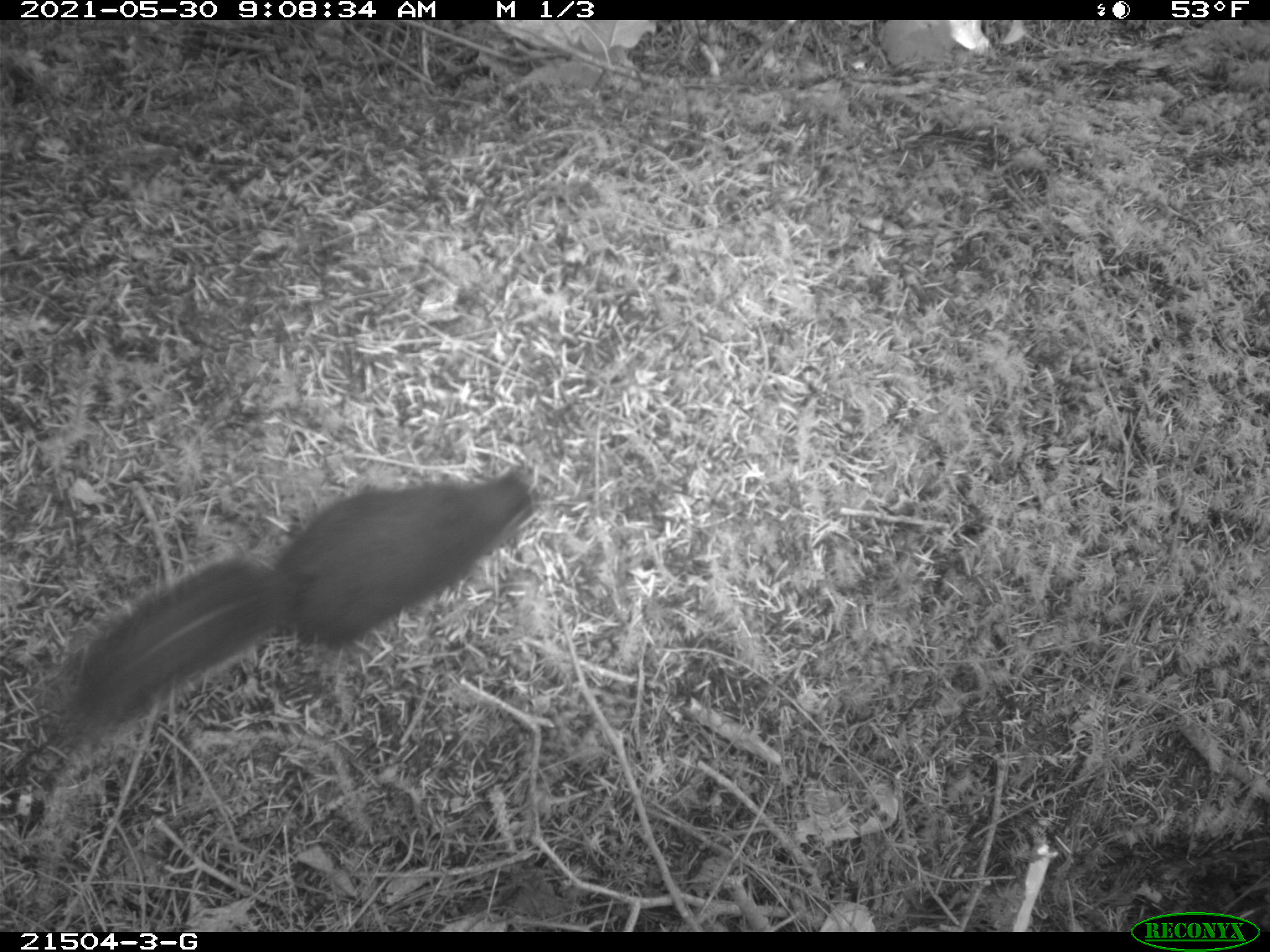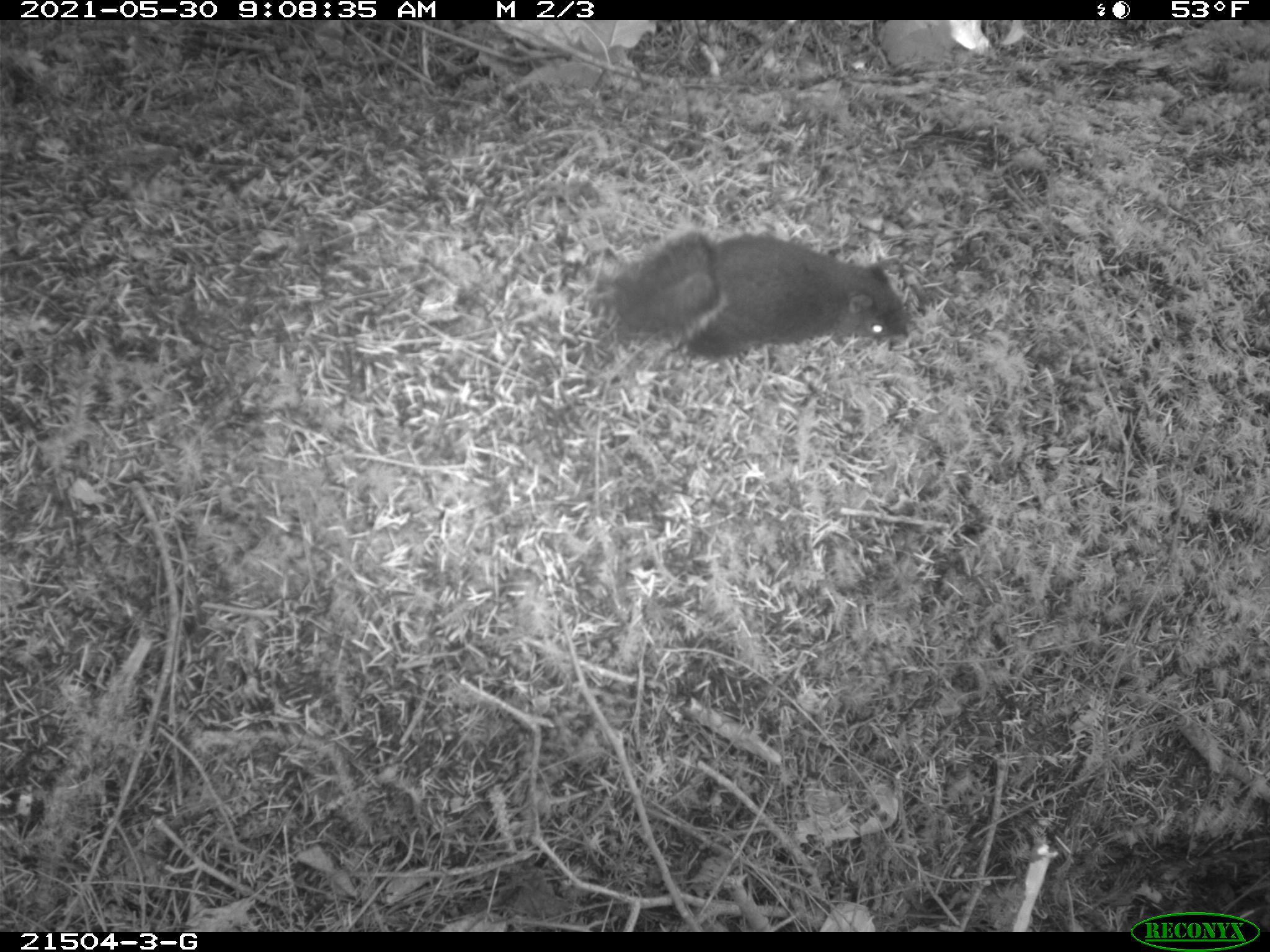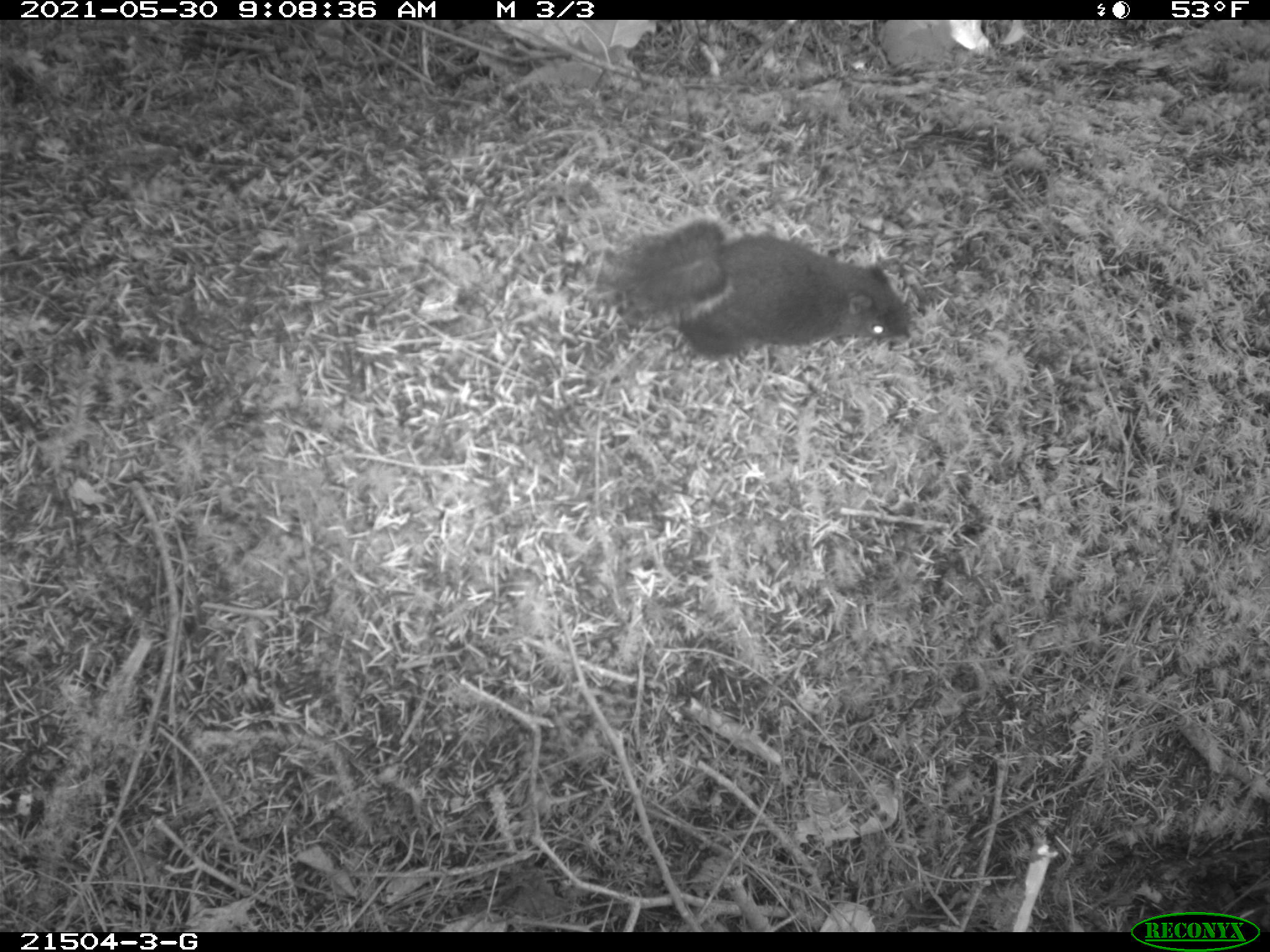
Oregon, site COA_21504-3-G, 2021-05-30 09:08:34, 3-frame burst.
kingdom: Animalia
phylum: Chordata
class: Mammalia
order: Rodentia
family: Sciuridae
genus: Tamiasciurus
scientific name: Tamiasciurus douglasii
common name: douglas squirrel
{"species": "douglas squirrel (Tamiasciurus douglasii)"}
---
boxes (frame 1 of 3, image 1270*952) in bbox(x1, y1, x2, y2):
douglas squirrel: bbox(62, 464, 535, 750)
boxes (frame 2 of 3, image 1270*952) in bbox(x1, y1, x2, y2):
douglas squirrel: bbox(611, 224, 916, 374)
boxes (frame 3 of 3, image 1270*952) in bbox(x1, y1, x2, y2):
douglas squirrel: bbox(610, 210, 919, 371)